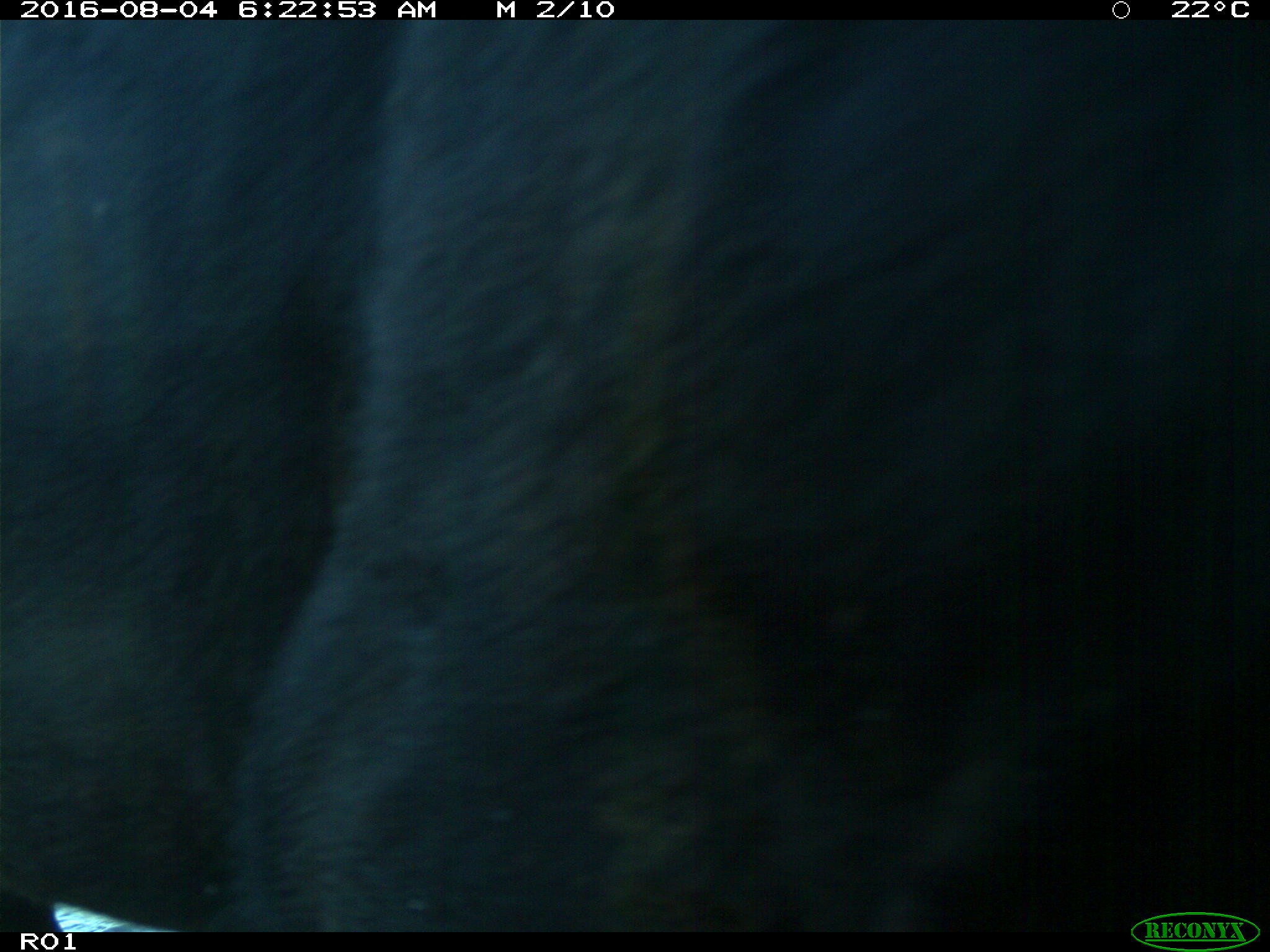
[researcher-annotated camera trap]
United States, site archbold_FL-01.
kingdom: Animalia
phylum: Chordata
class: Mammalia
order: Artiodactyla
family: Bovidae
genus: Bos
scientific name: Bos taurus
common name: domestic cow